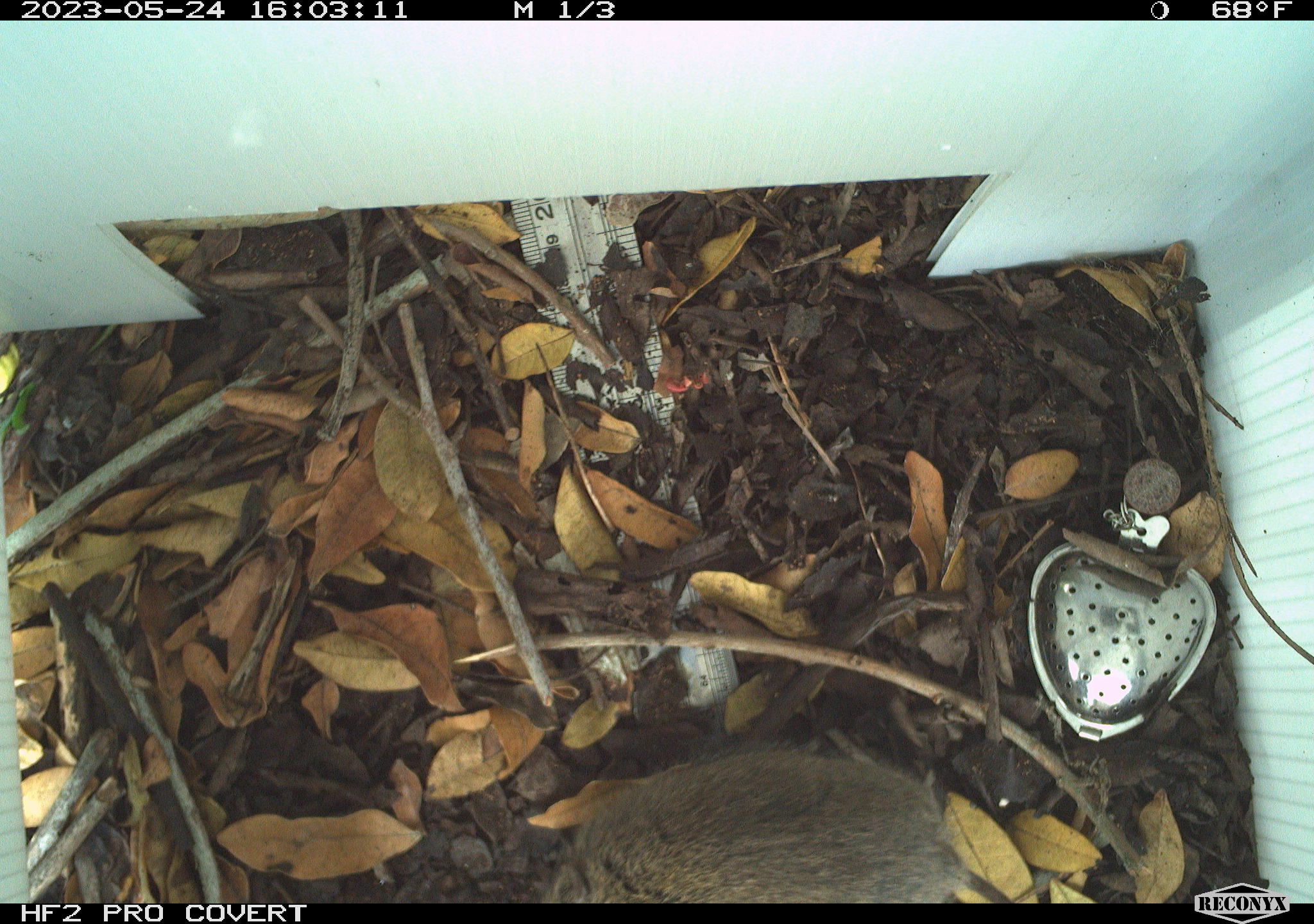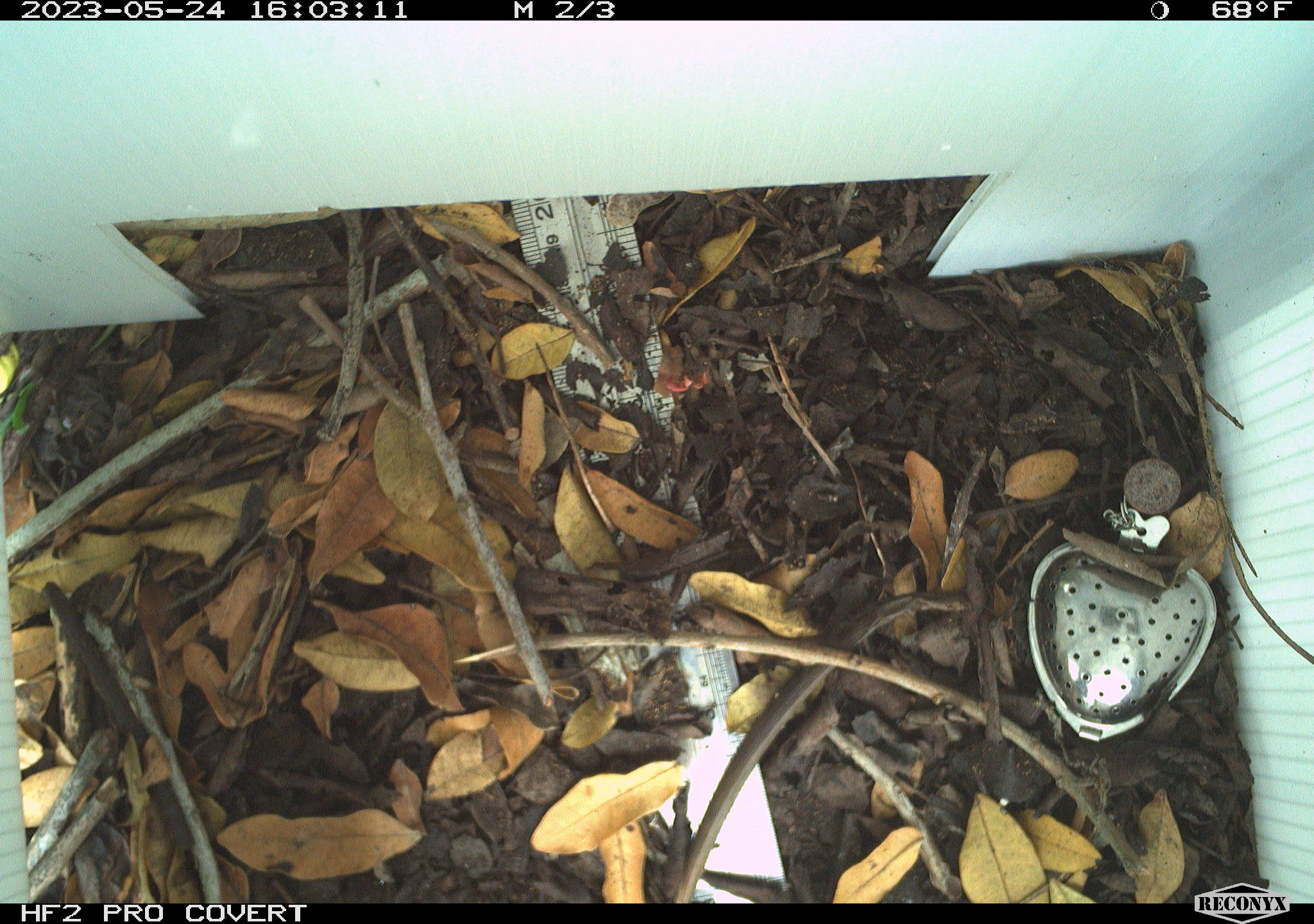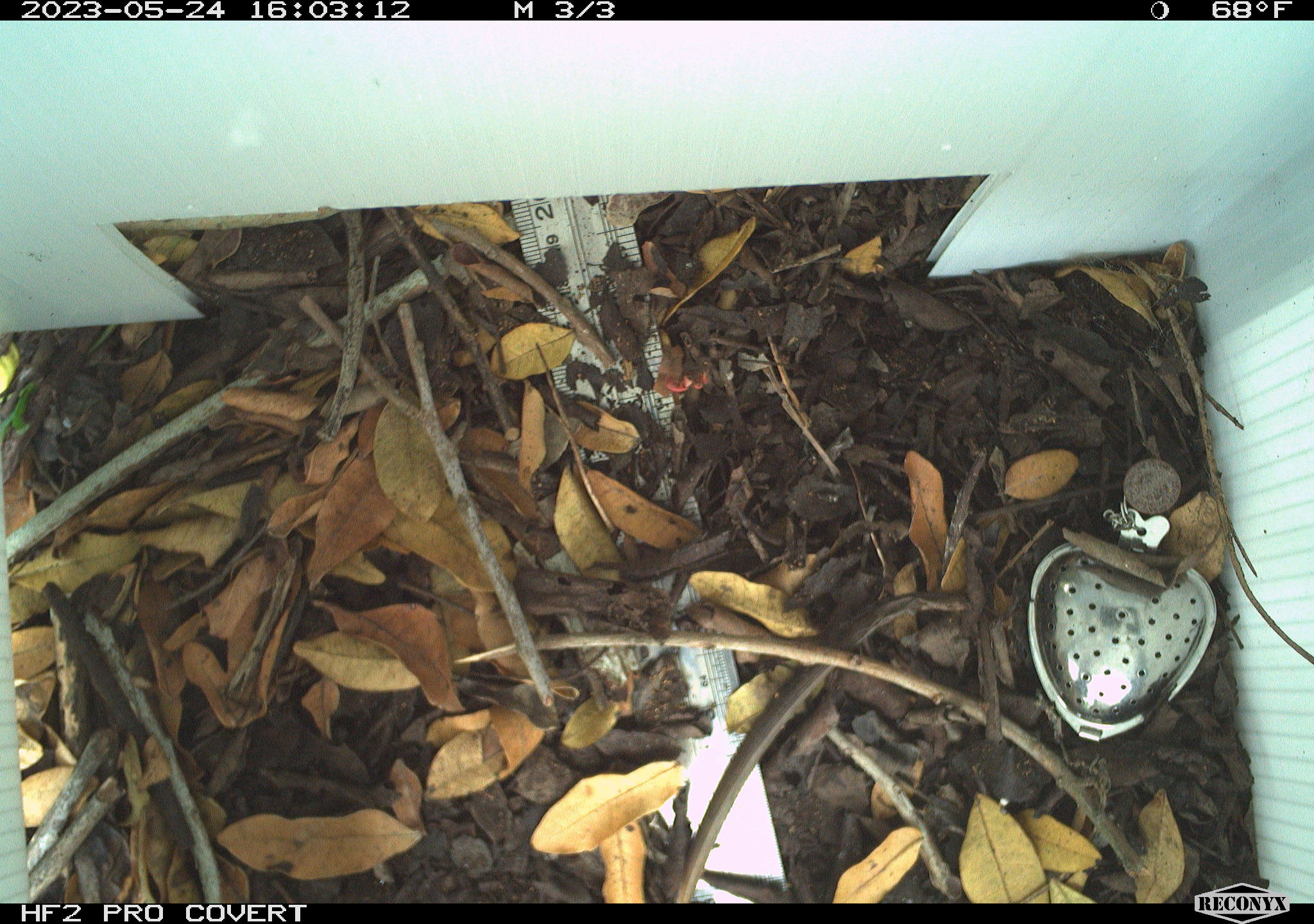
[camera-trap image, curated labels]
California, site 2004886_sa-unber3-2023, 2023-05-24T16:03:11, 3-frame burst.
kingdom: Animalia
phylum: Chordata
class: Mammalia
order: Rodentia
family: Cricetidae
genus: Microtus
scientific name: Microtus californicus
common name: california vole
California vole (Microtus californicus).